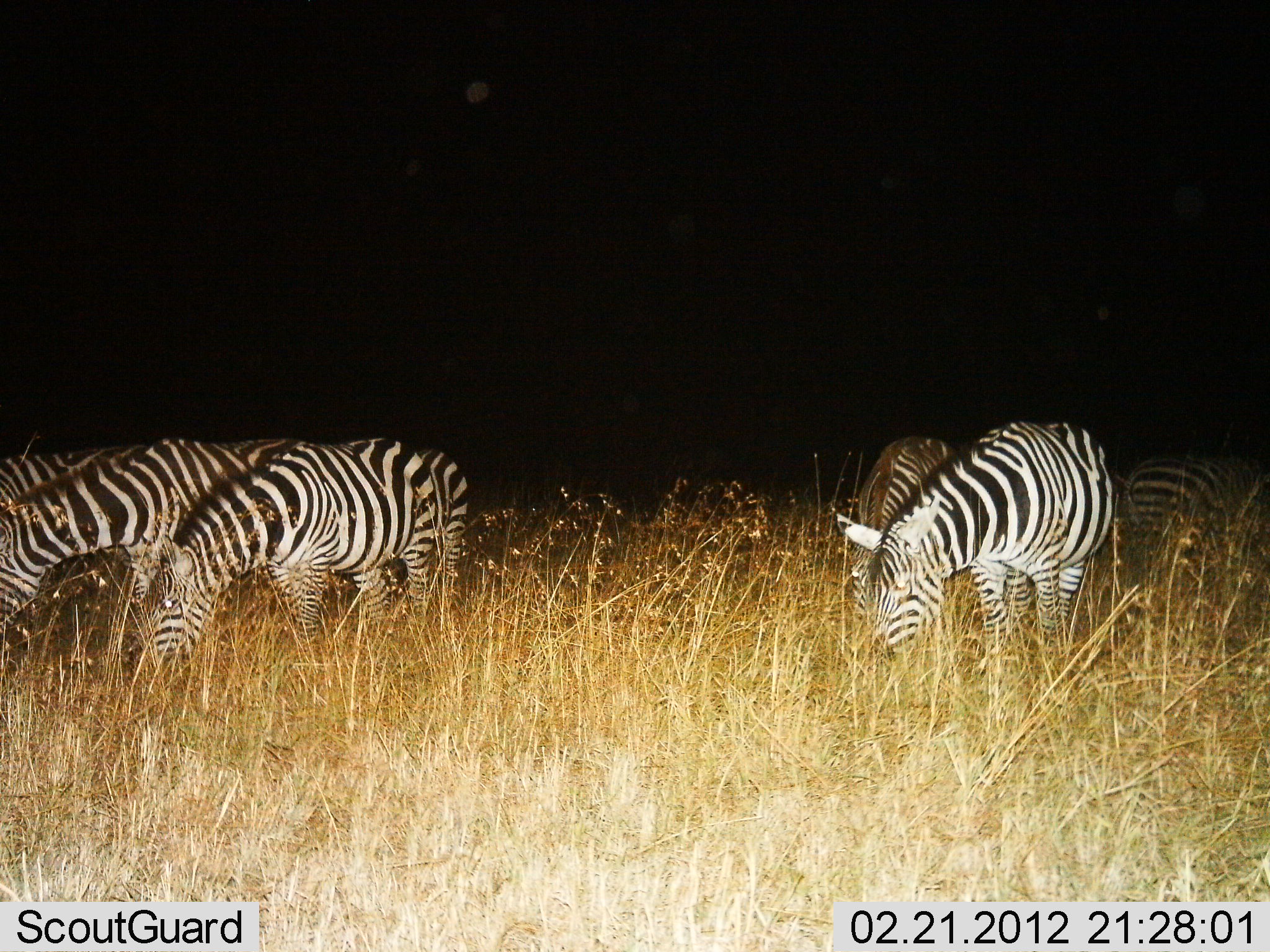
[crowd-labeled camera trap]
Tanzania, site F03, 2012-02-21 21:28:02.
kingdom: Animalia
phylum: Chordata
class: Mammalia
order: Perissodactyla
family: Equidae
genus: Equus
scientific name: Equus quagga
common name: plains zebra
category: zebra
Zebra (plains zebra) (Equus quagga), count 6. Behavior (volunteer vote fractions): standing 33%, resting 0%, moving 4%, interacting 4%. Young present (vote fraction): 7%. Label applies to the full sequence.